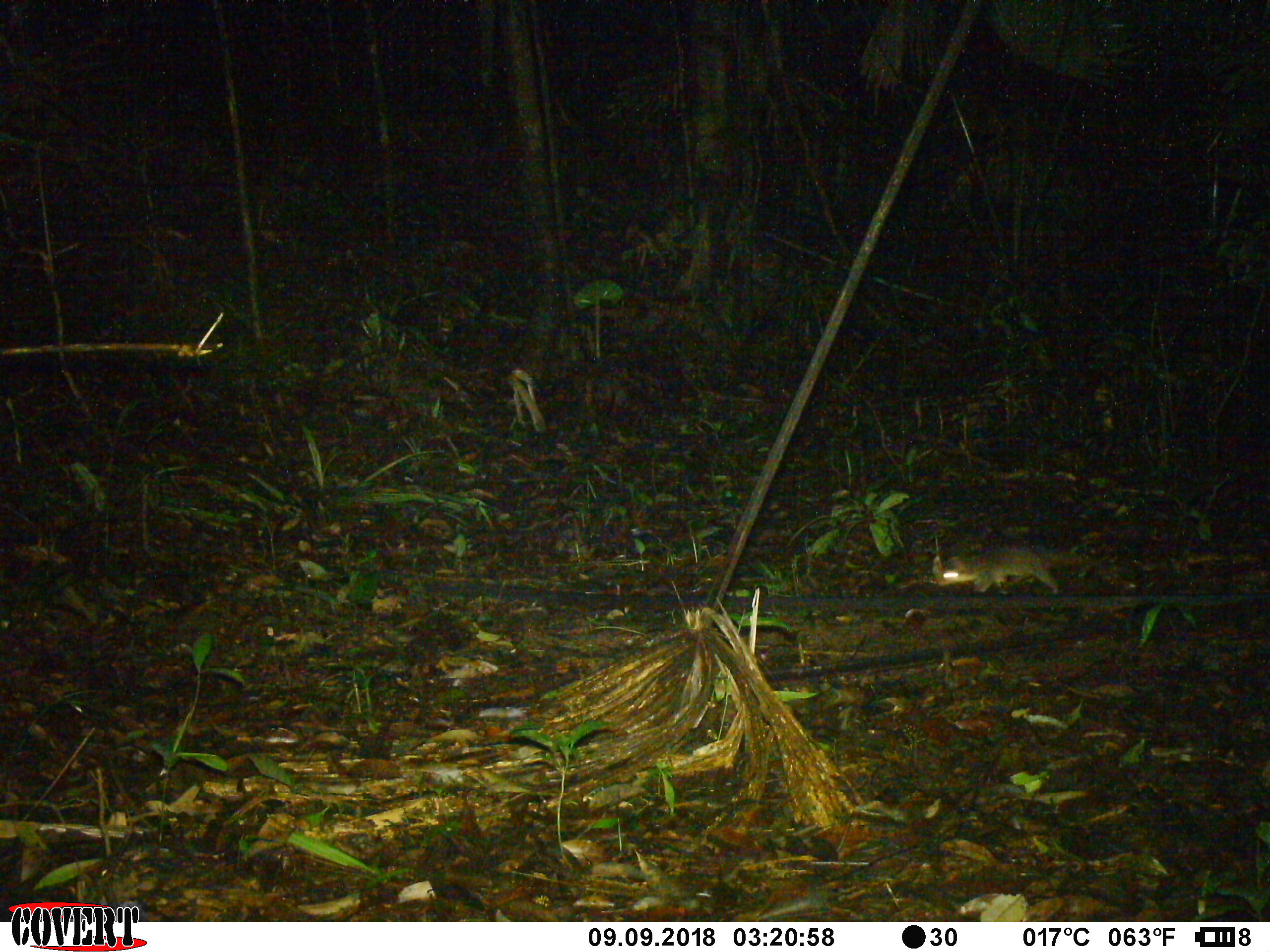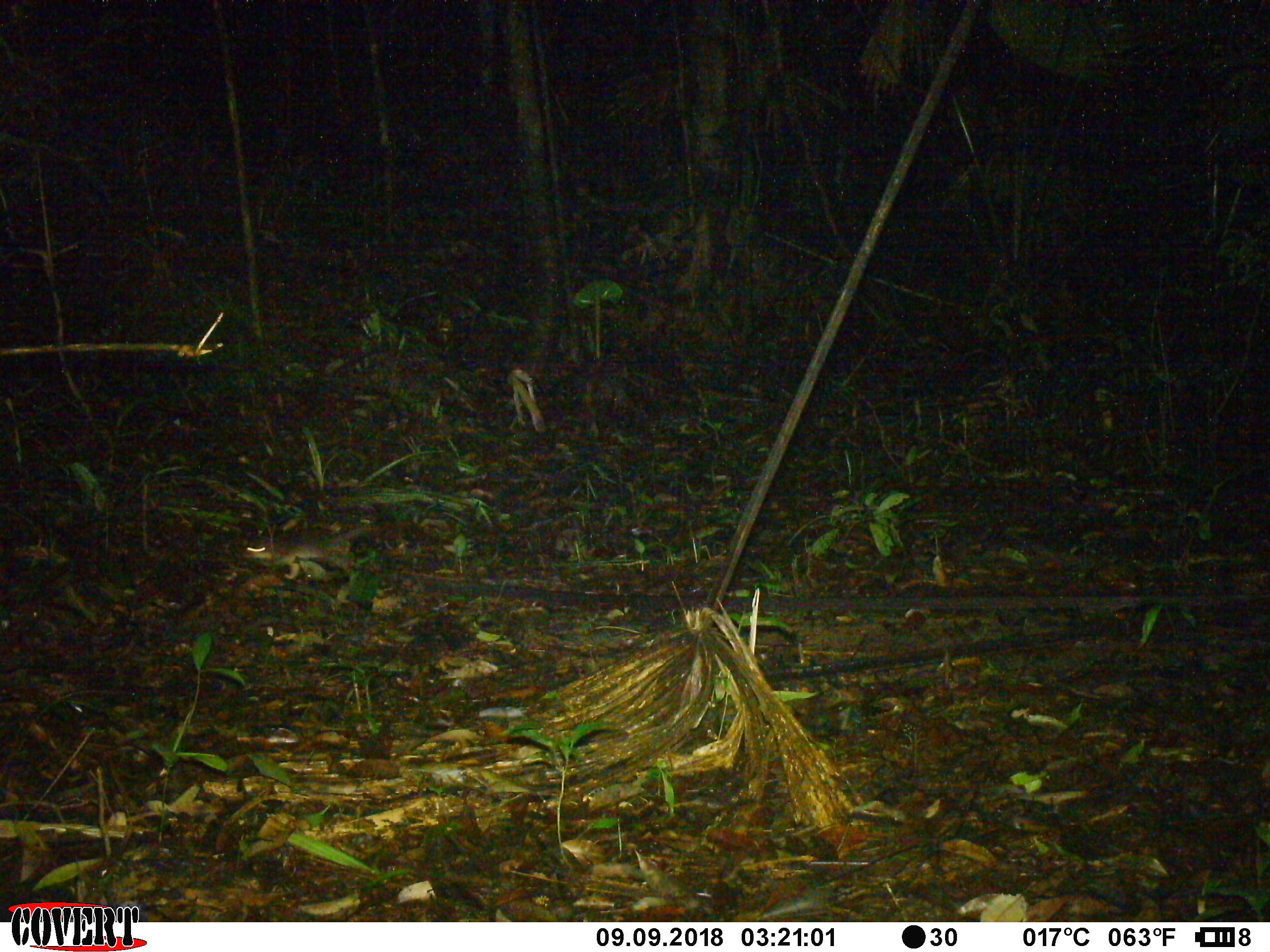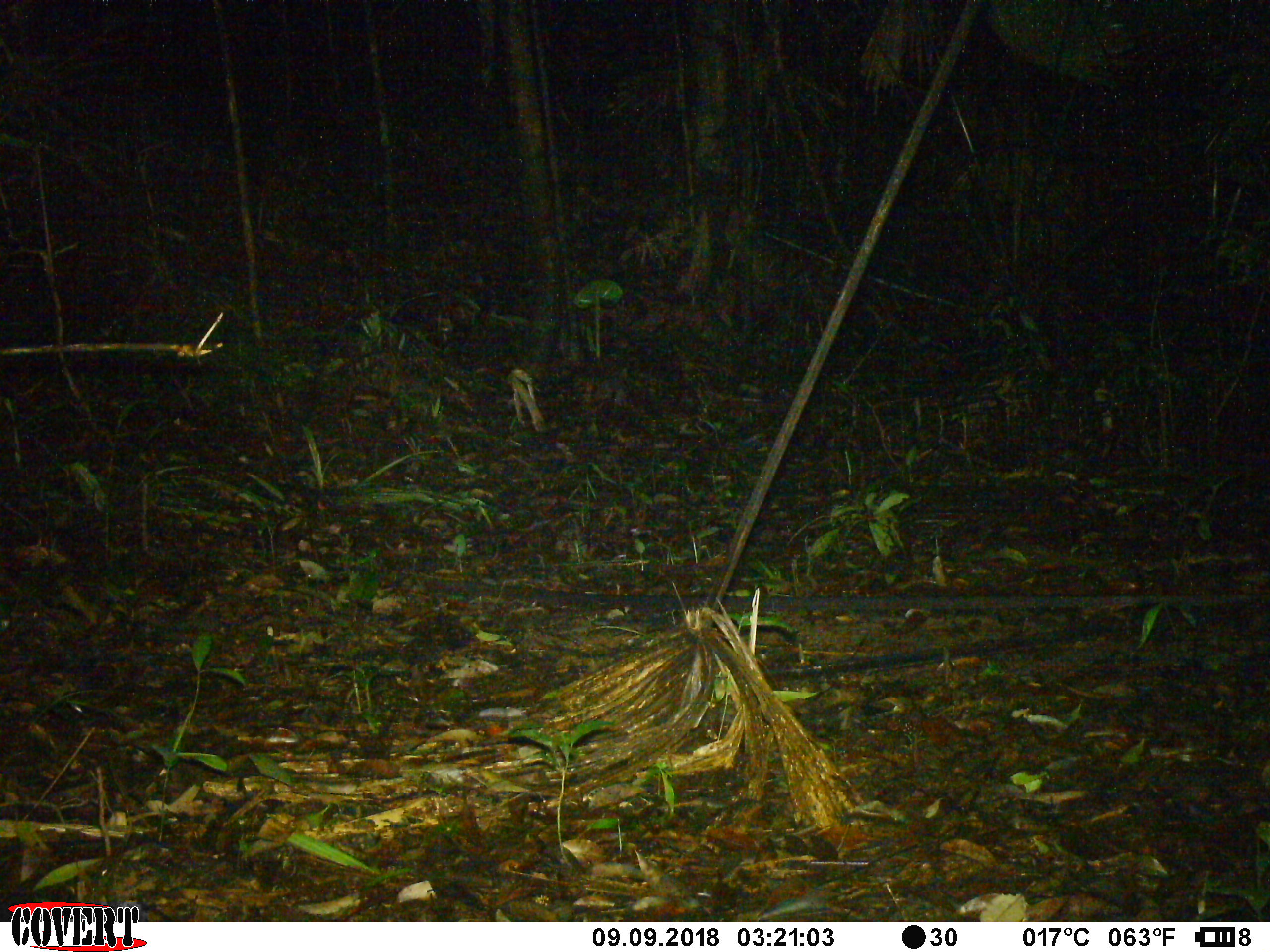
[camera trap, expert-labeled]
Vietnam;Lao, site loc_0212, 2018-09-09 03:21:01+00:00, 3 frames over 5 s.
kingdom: Animalia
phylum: Chordata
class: Mammalia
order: Carnivora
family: Mustelidae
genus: Melogale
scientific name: Melogale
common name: ferret badger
Ferret badger (Melogale). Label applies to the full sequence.